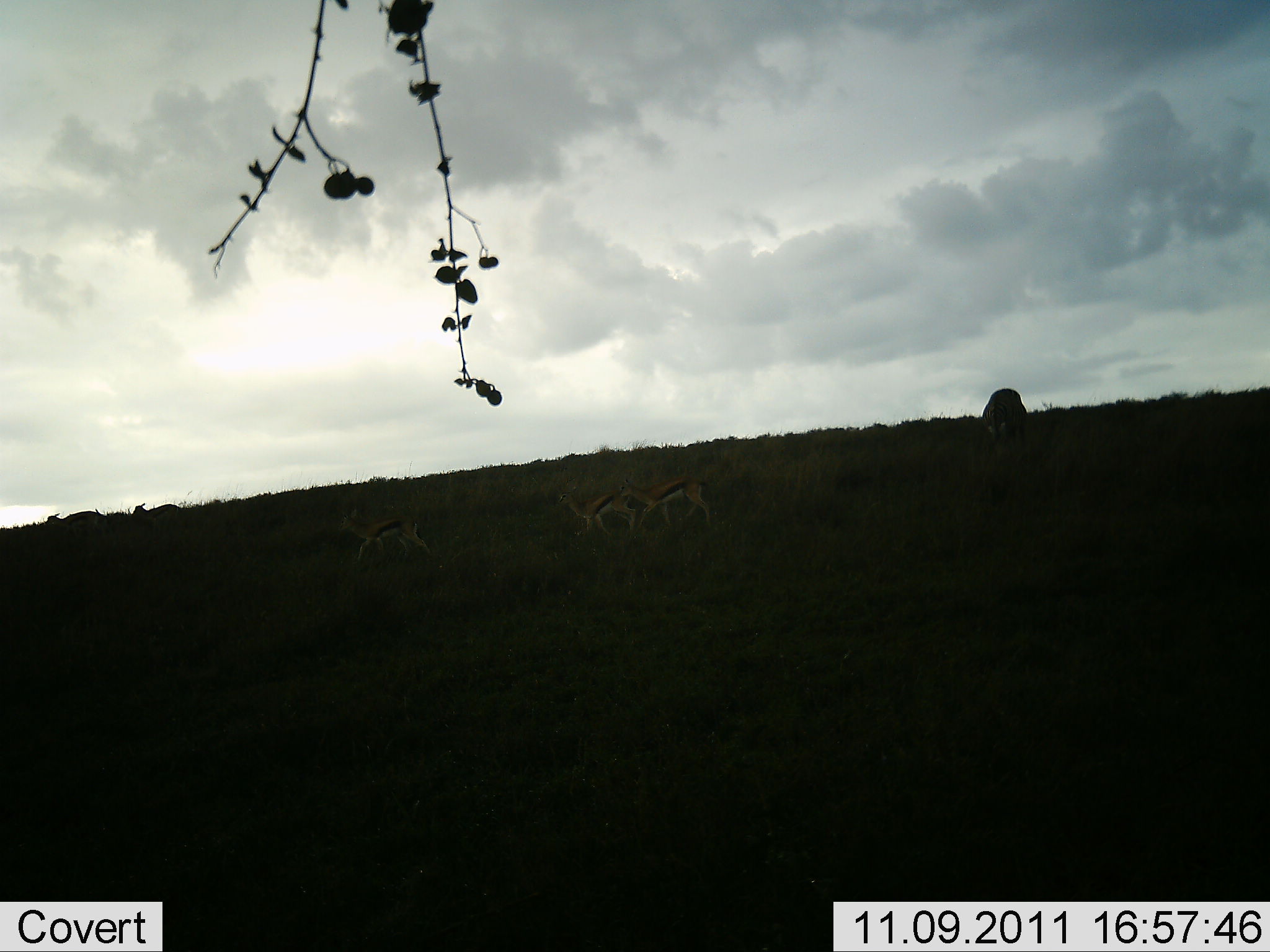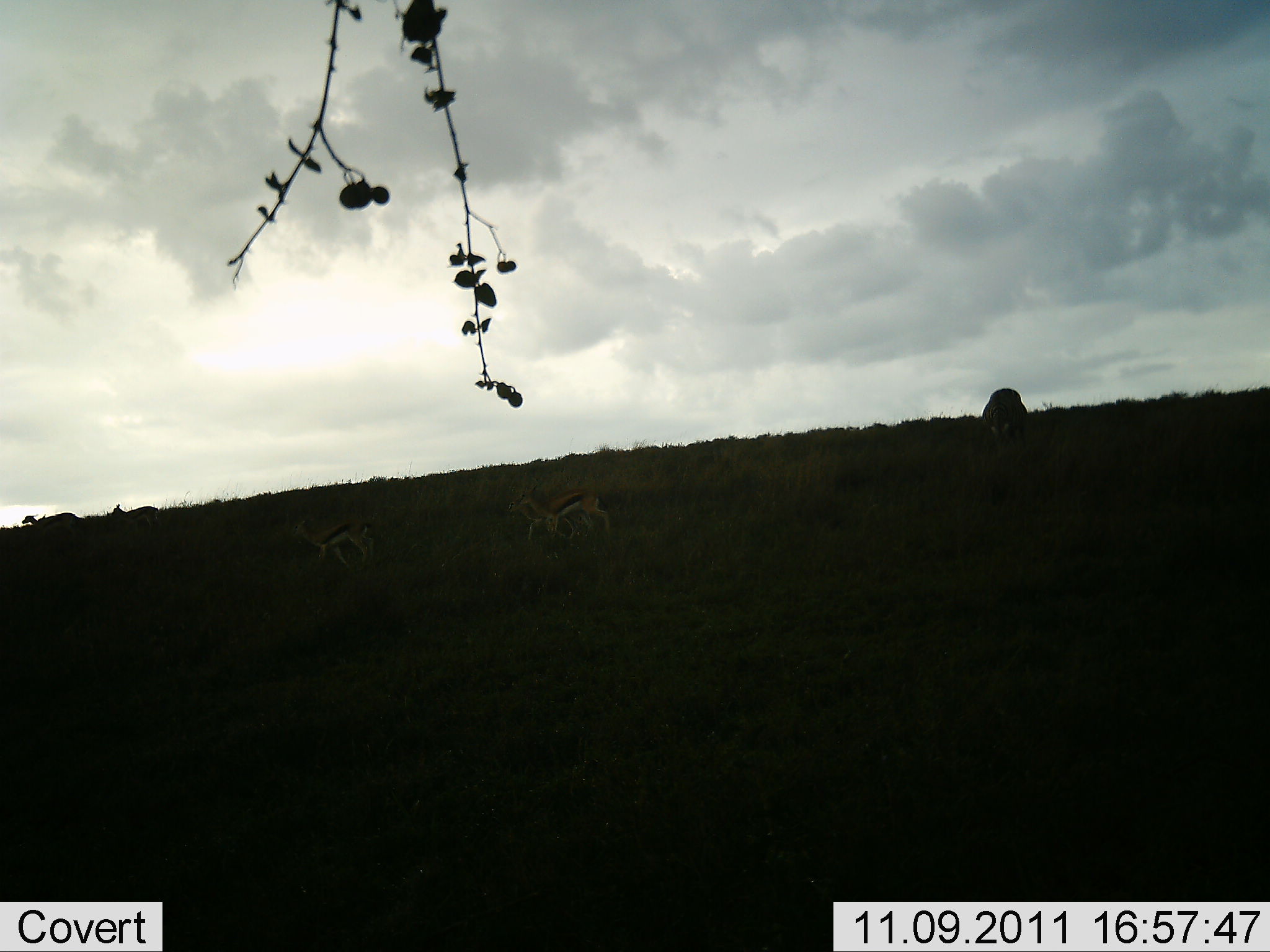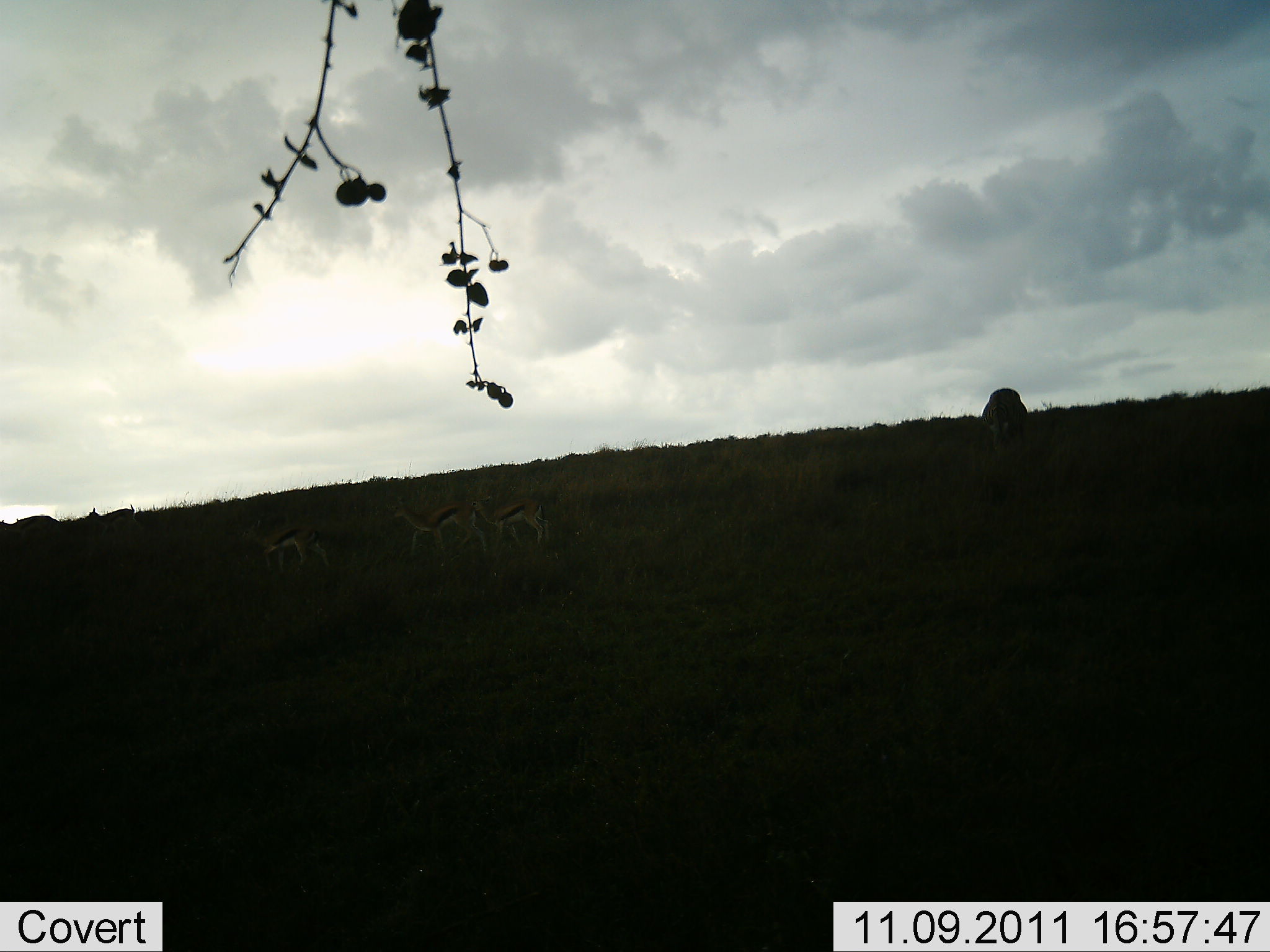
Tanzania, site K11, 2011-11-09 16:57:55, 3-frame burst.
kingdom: Animalia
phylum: Chordata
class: Mammalia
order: Artiodactyla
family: Bovidae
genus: Eudorcas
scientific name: Eudorcas thomsonii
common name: thomson's gazelle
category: gazellethomsons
Gazellethomsons (thomson's gazelle) (Eudorcas thomsonii), count 5. Behavior (volunteer vote fractions): standing 23%, resting 0%, moving 85%, interacting 0%. Young present (vote fraction): 0%. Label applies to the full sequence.